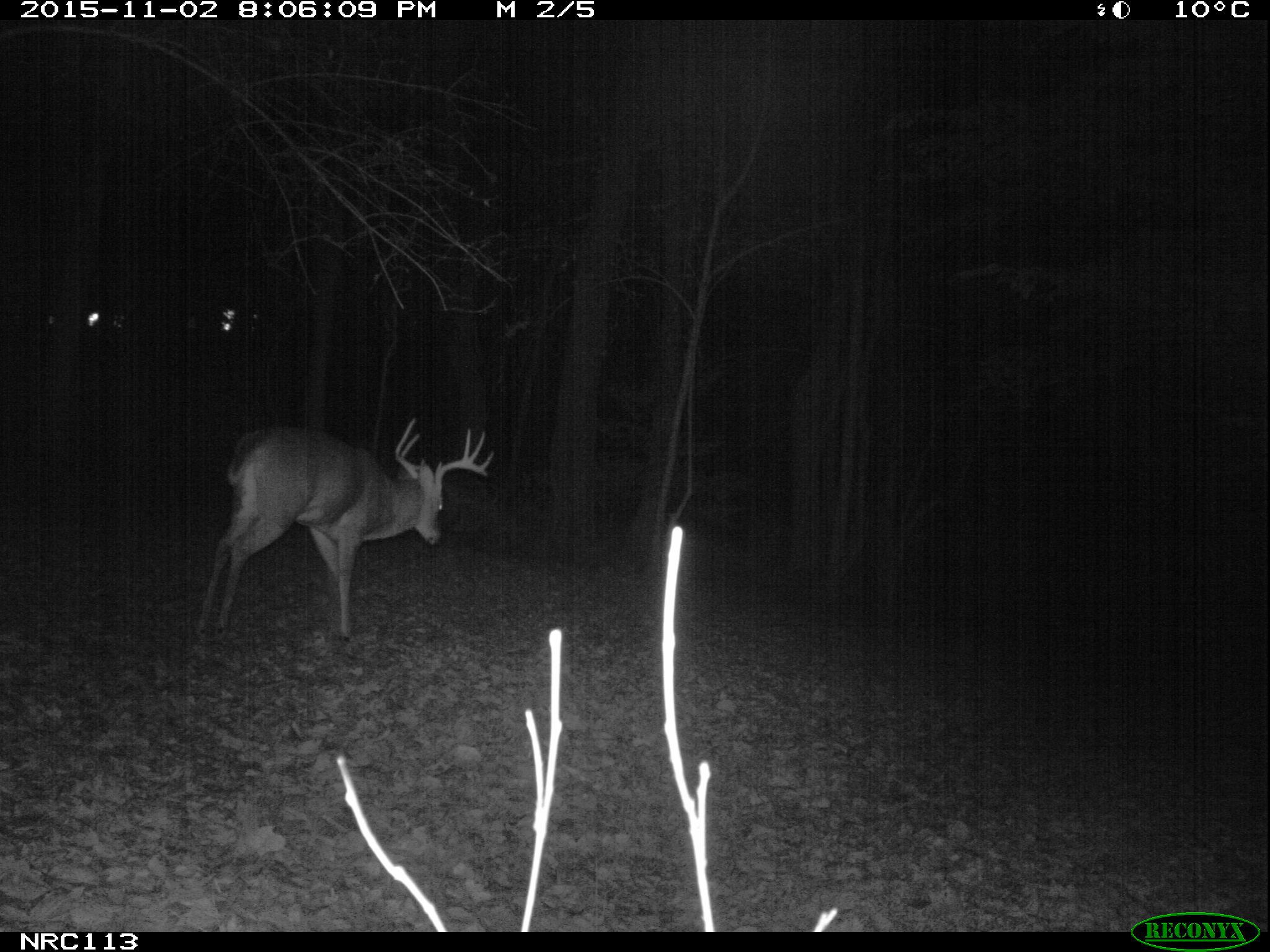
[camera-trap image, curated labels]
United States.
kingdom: Animalia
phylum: Chordata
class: Mammalia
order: Artiodactyla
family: Cervidae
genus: Odocoileus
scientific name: Odocoileus virginianus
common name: white-tailed deer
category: White Tailed Deer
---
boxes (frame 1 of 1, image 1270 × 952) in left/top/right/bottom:
White Tailed Deer: 195/415/501/639